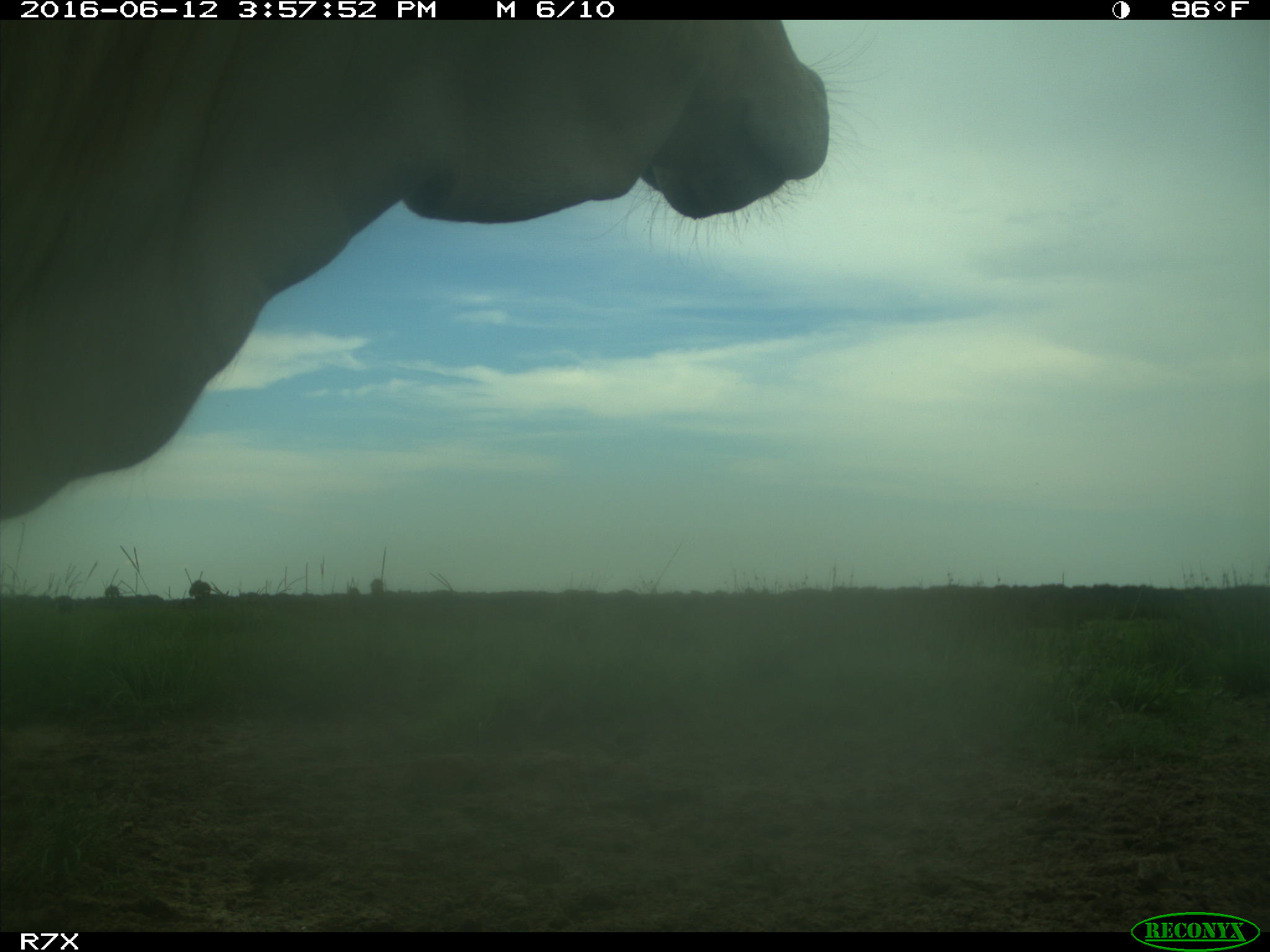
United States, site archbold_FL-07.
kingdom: Animalia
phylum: Chordata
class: Mammalia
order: Artiodactyla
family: Bovidae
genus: Bos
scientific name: Bos taurus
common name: domestic cow